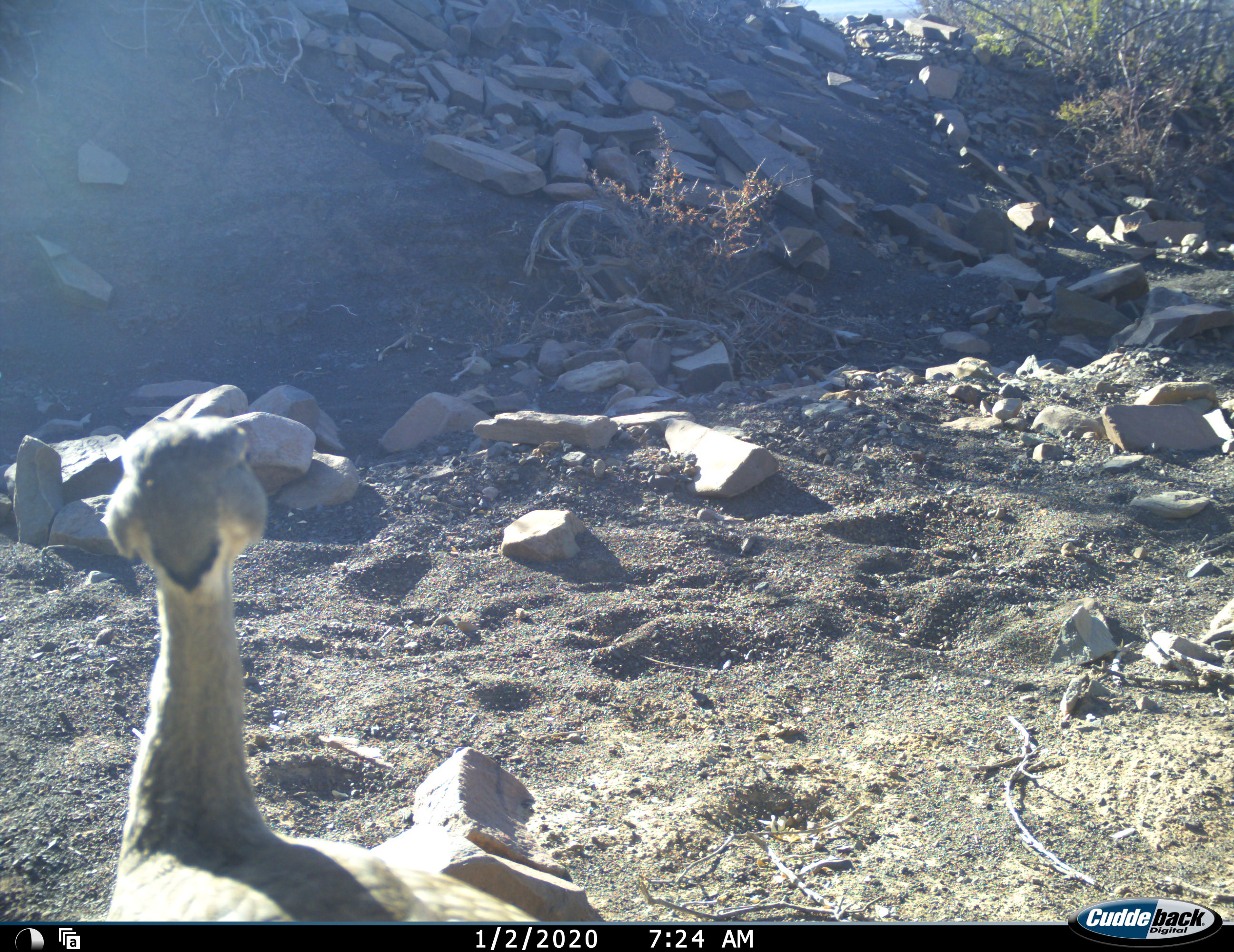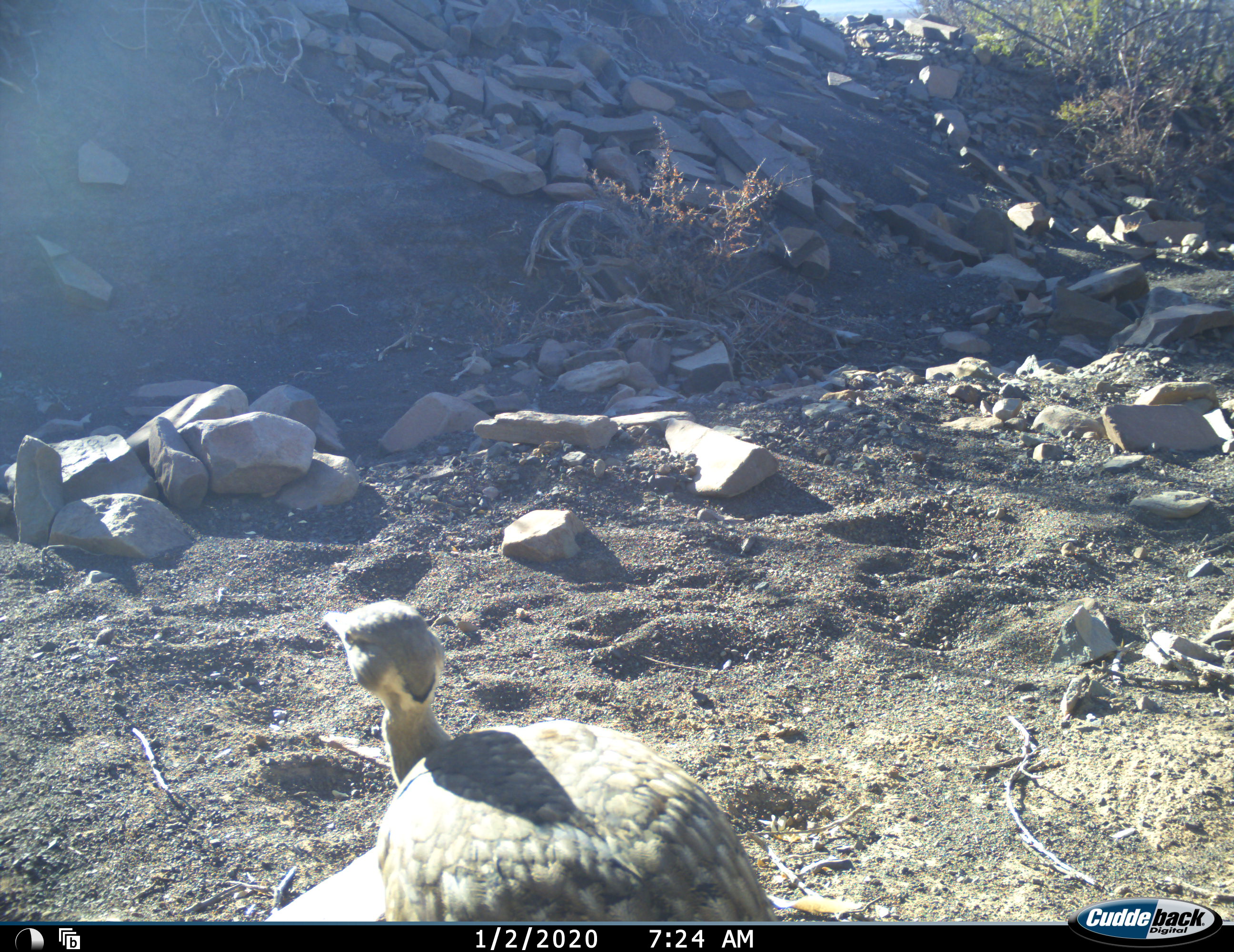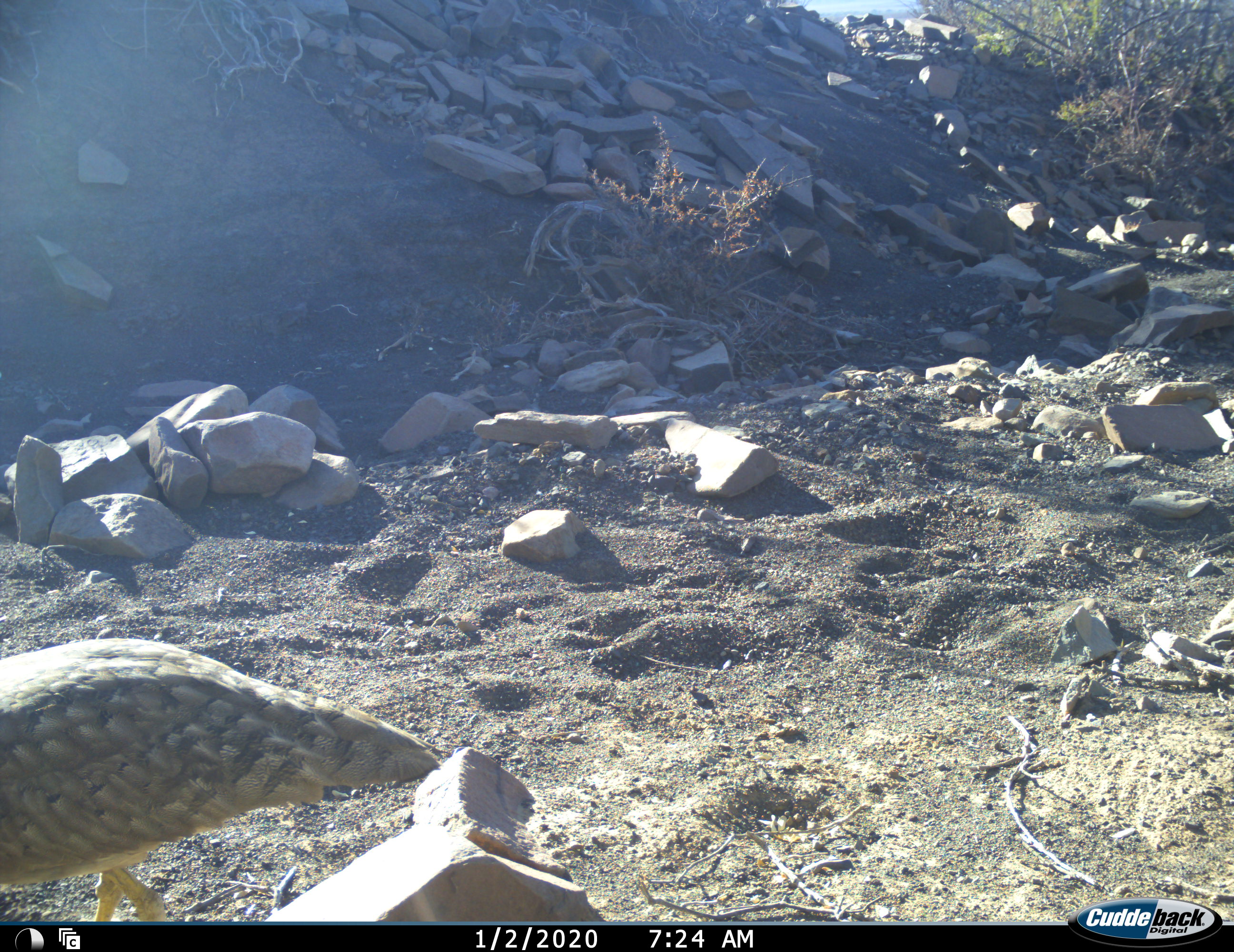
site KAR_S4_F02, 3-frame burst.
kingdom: Animalia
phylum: Chordata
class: Aves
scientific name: Aves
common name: bird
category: birdother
Birdother (bird) (Aves), count 1. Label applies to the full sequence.